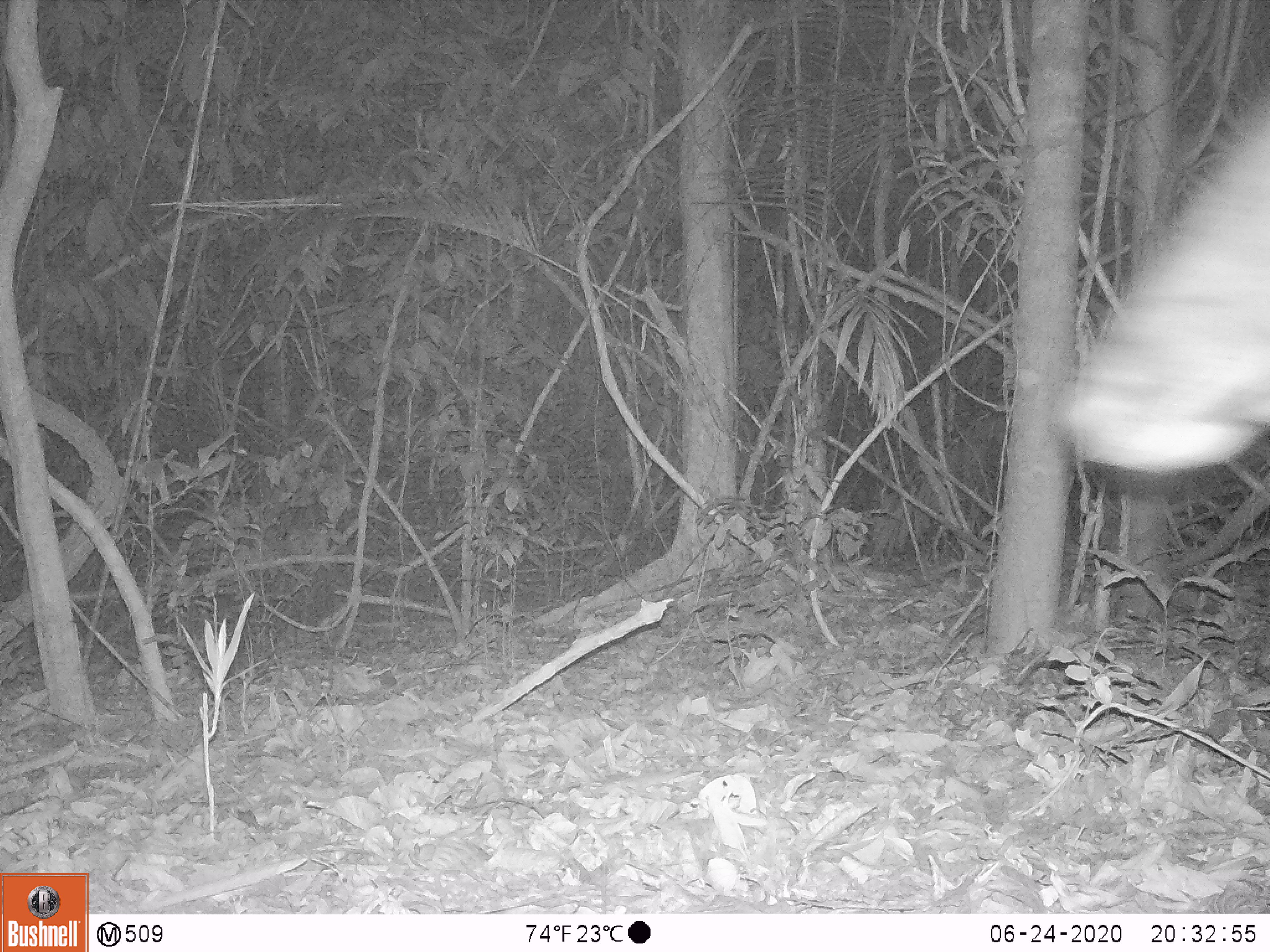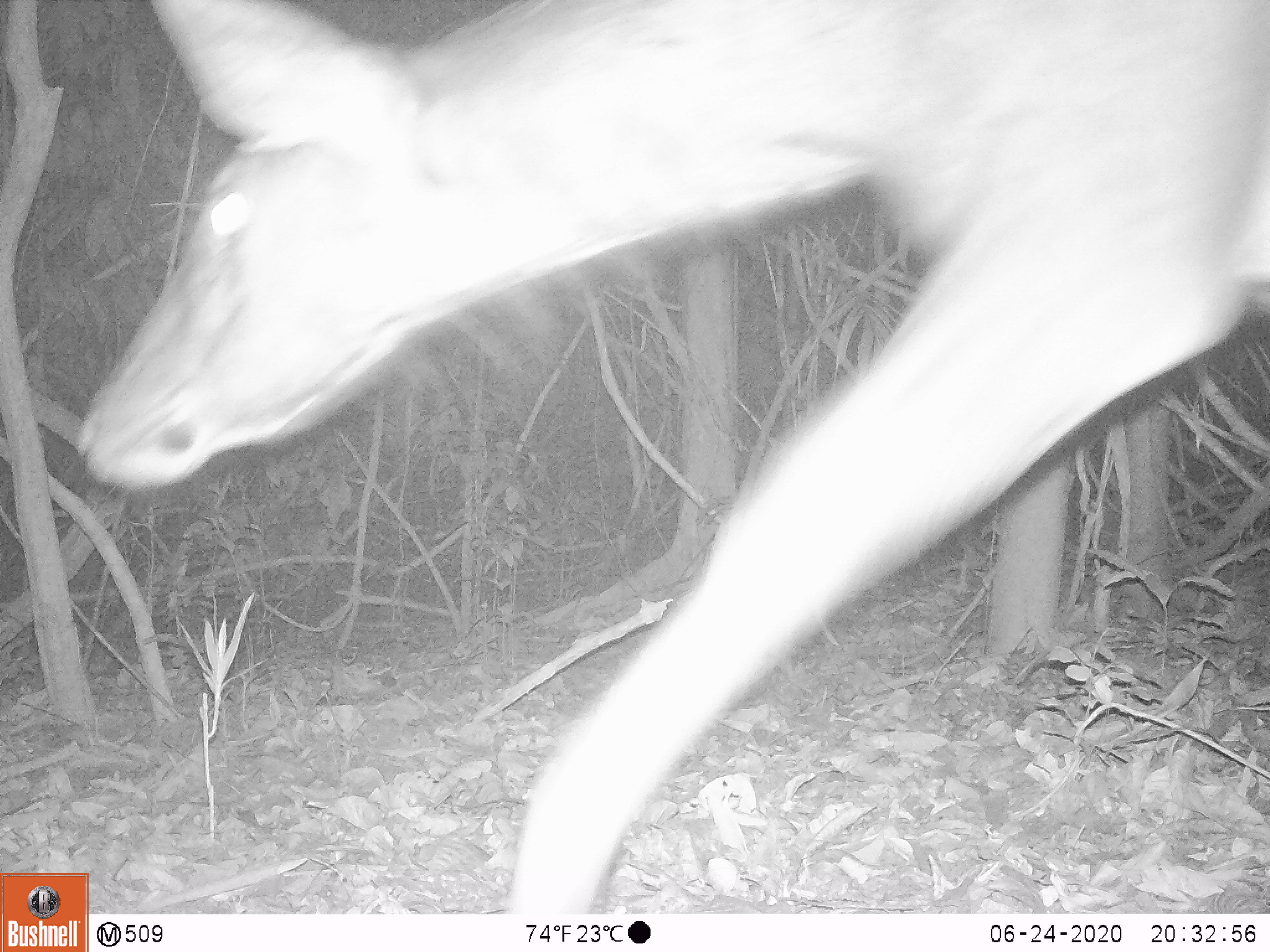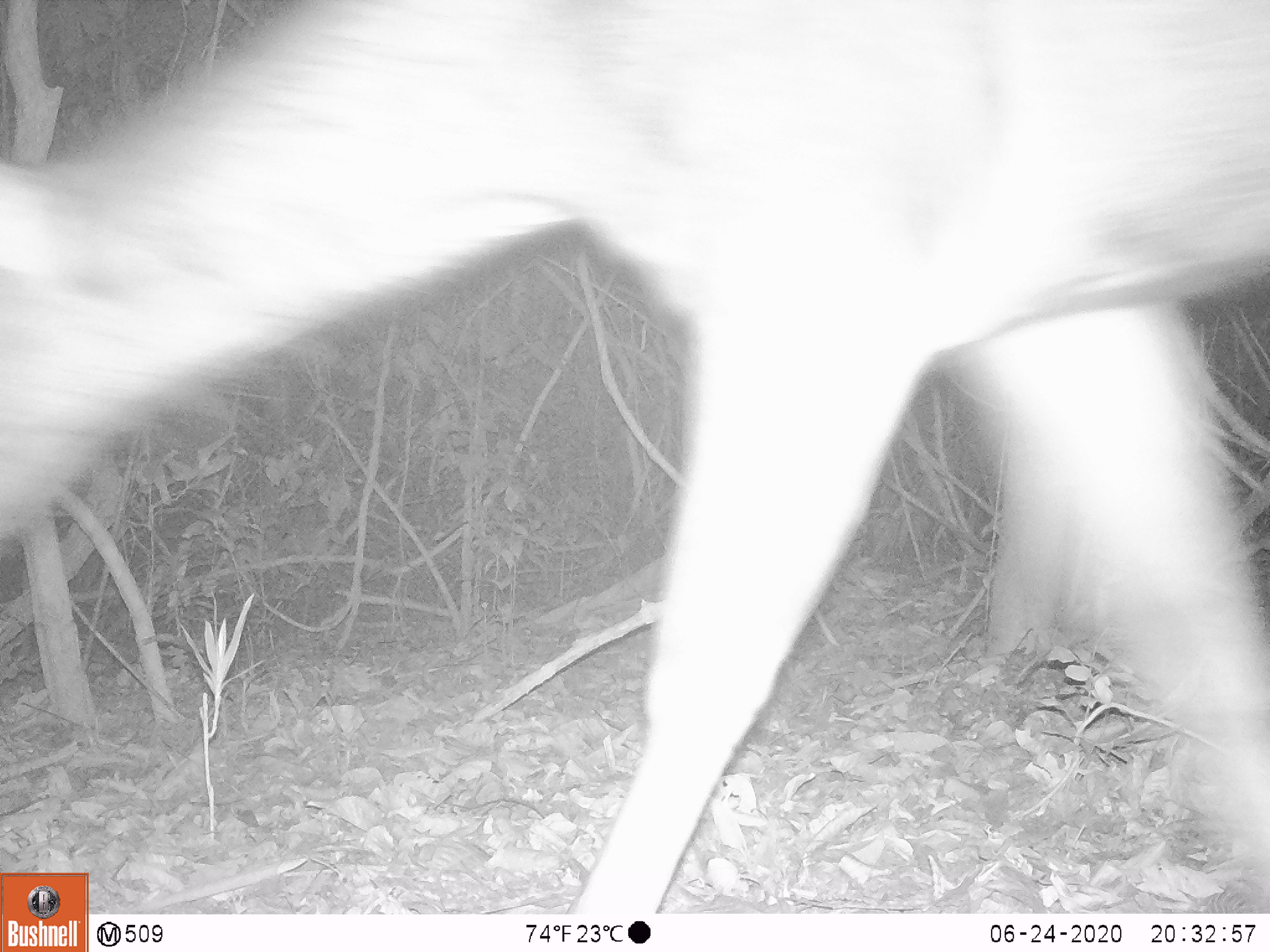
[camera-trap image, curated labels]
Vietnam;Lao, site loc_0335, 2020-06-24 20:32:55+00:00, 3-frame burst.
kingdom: Animalia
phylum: Chordata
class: Mammalia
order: Artiodactyla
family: Cervidae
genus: Rusa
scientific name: Rusa unicolor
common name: sambar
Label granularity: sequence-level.